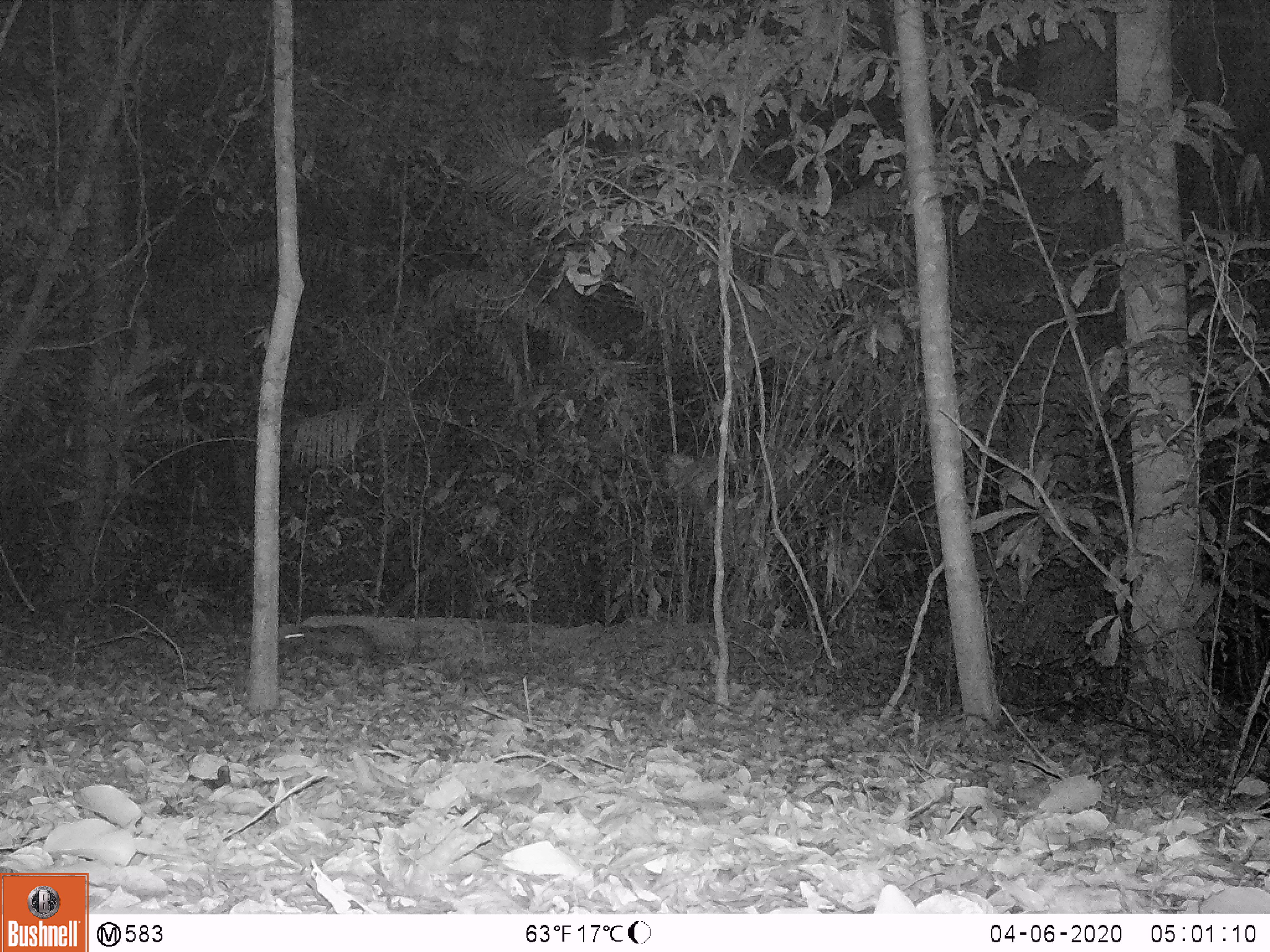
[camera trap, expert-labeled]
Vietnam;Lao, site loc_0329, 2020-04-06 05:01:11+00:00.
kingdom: Animalia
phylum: Chordata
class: Mammalia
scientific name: Mammalia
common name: mammal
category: unidentified small mammal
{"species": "unidentified small mammal (mammal) (Mammalia)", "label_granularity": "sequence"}